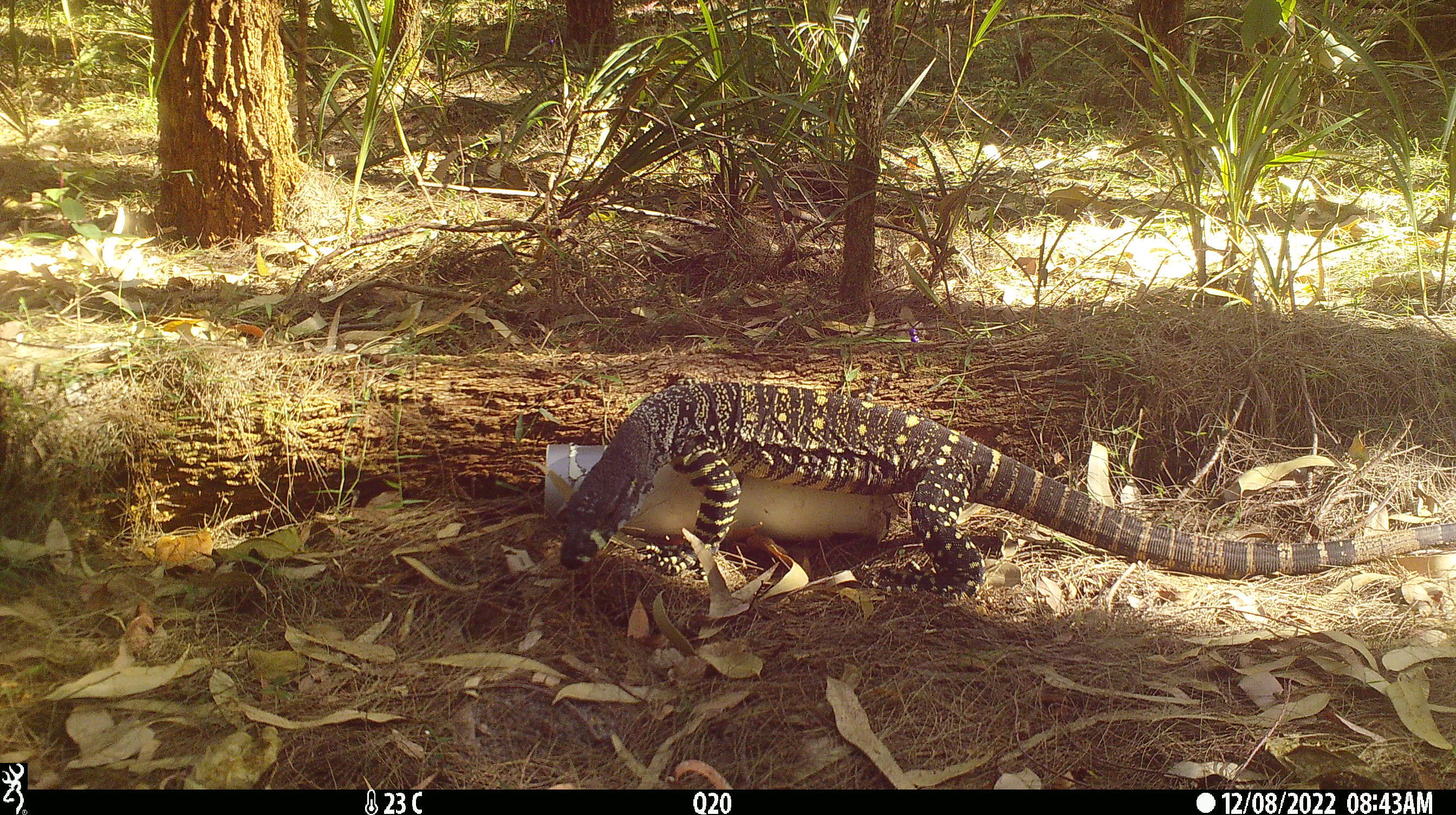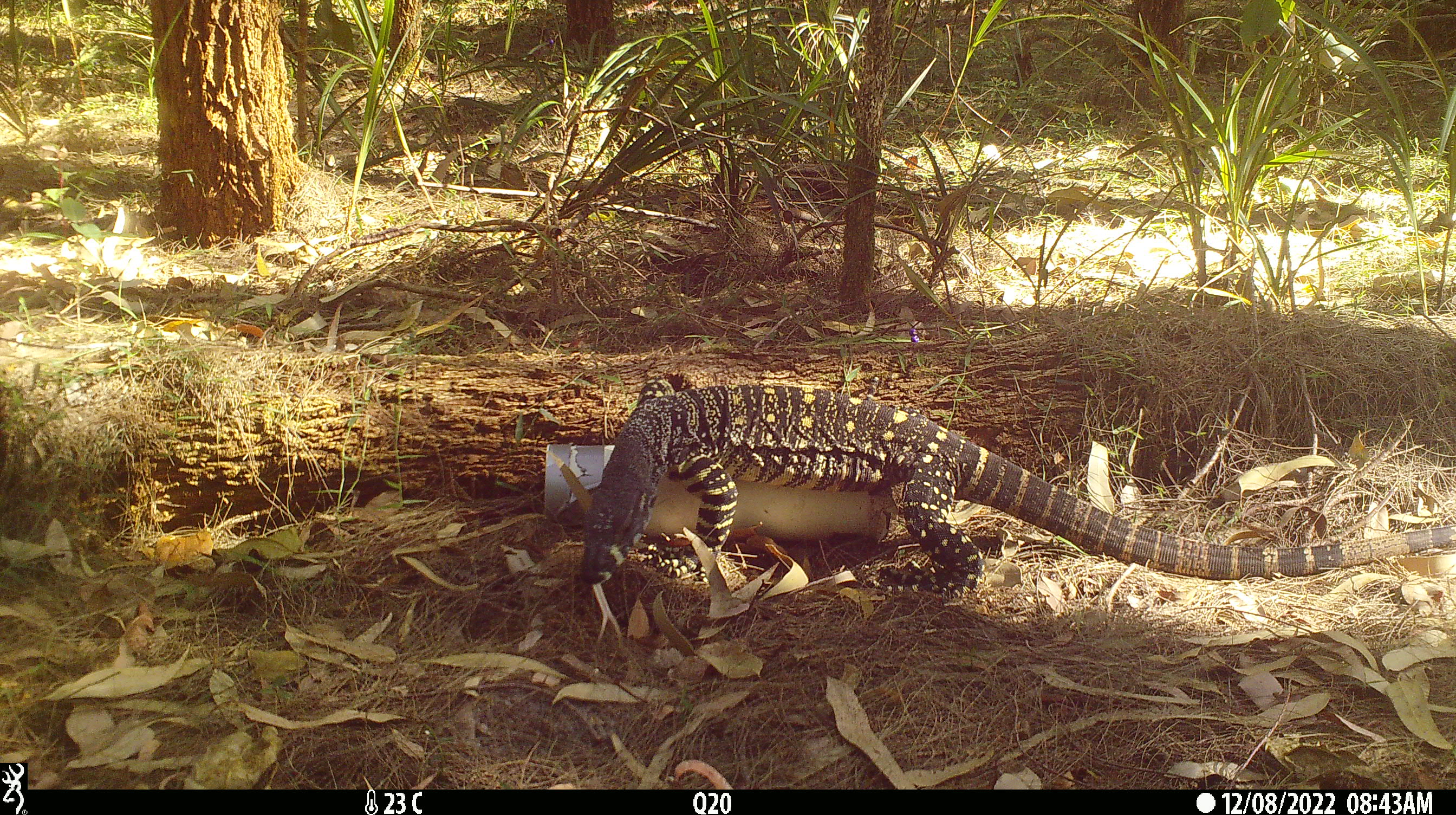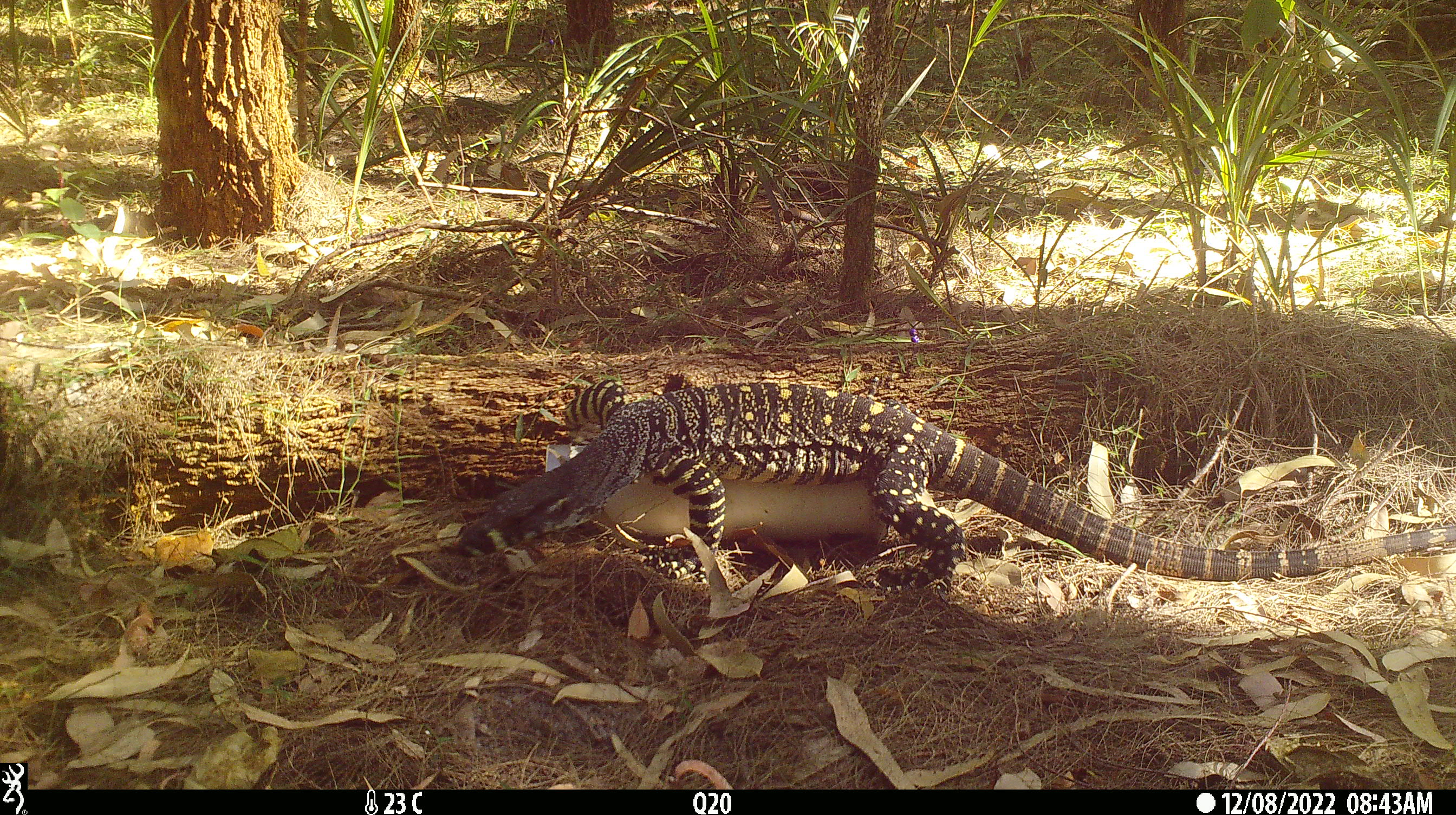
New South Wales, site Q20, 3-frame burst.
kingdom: Animalia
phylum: Chordata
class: Reptilia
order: Squamata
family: Varanidae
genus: Varanus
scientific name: Varanus varius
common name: lace monitor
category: goanna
Goanna (lace monitor) (Varanus varius).